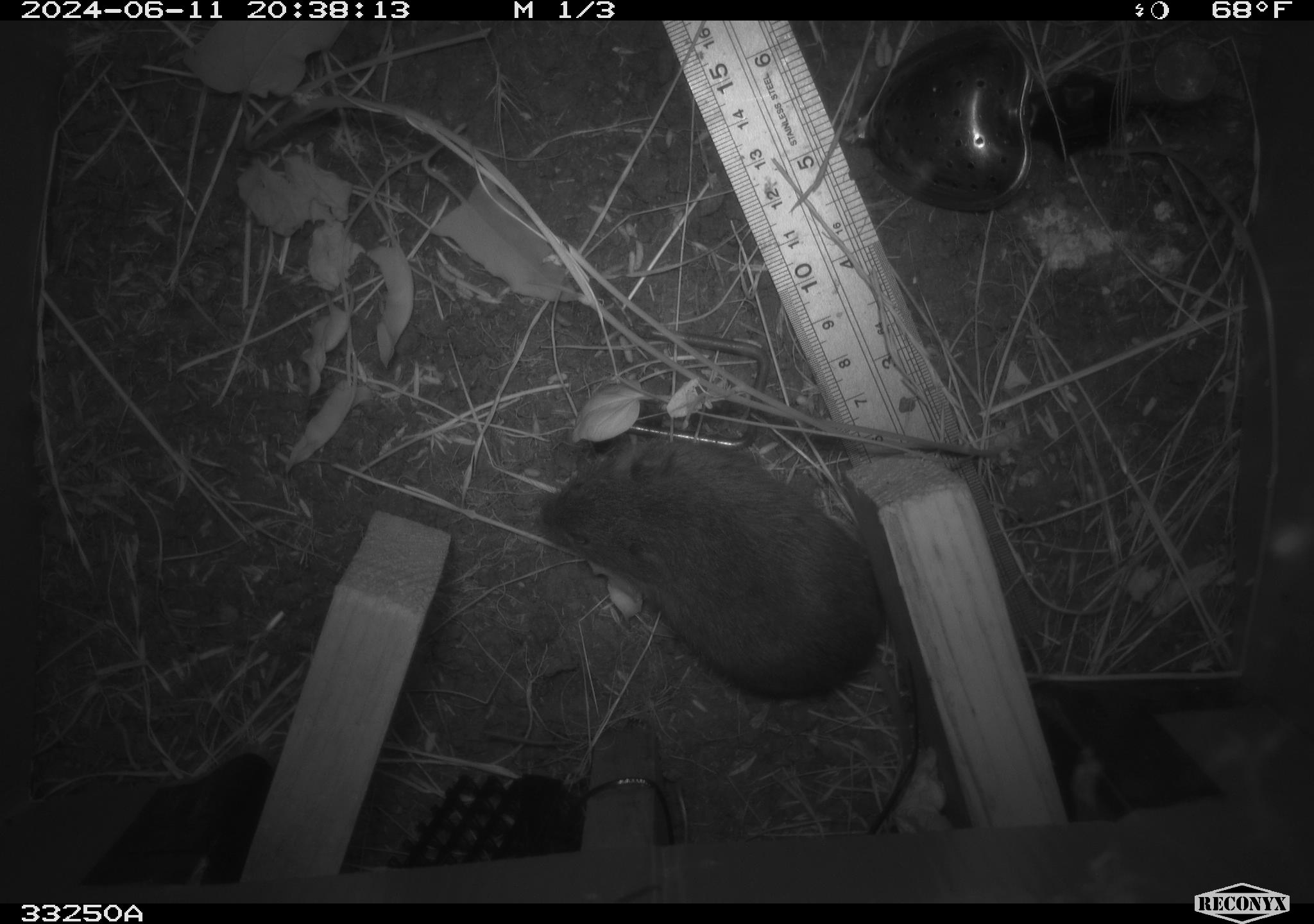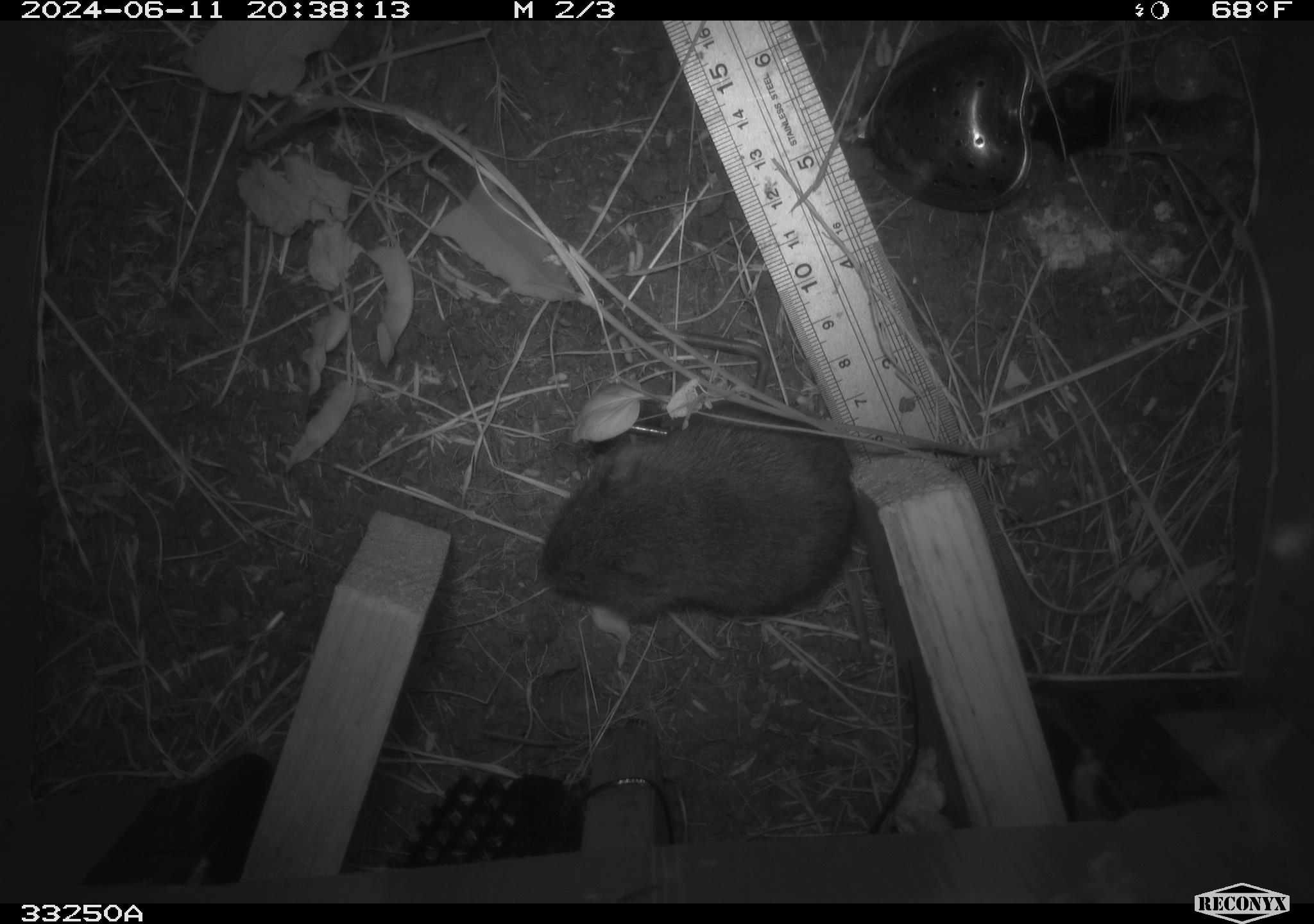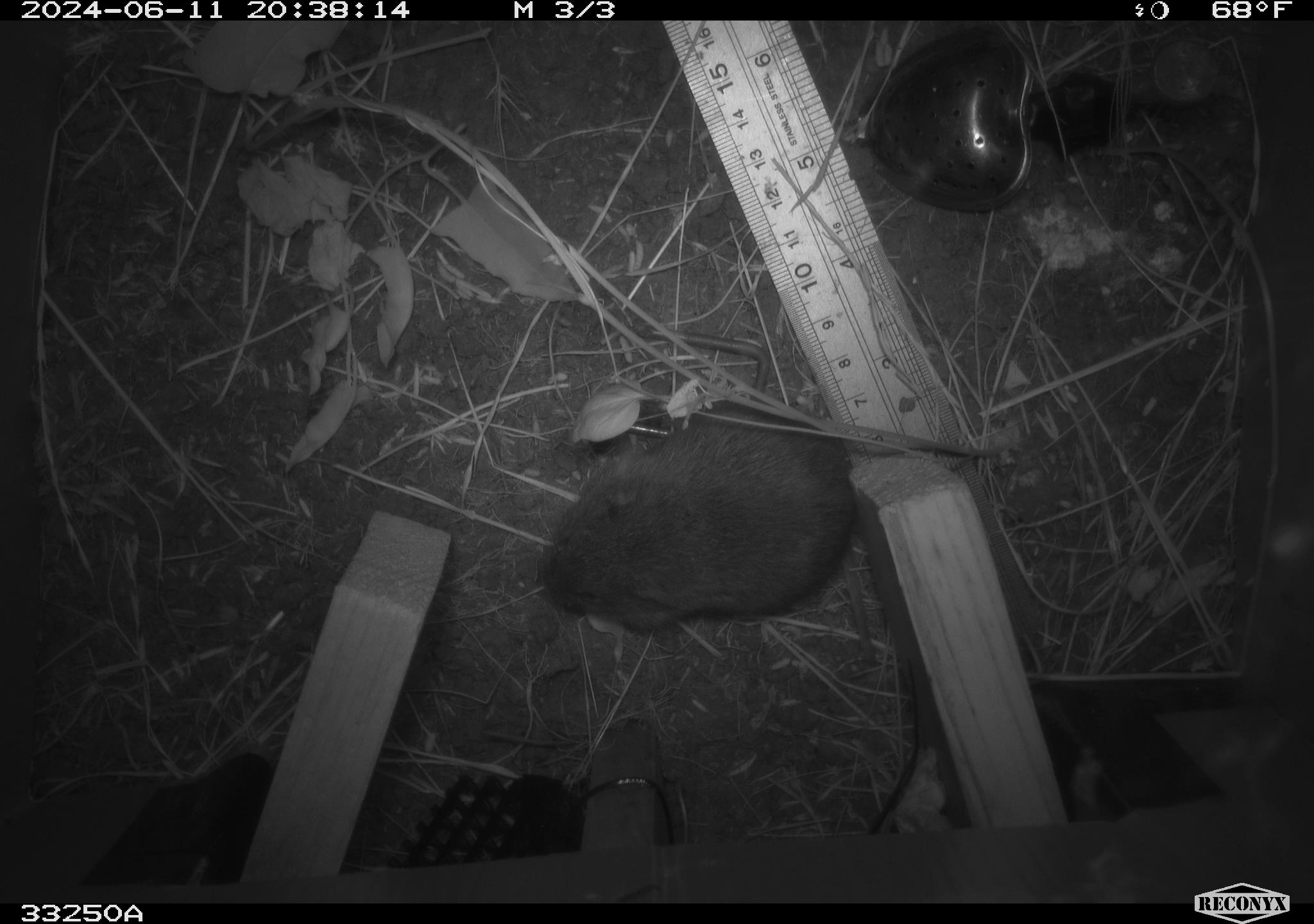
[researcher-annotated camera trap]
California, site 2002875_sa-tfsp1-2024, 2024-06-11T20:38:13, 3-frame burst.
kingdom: Animalia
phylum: Chordata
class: Mammalia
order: Rodentia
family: Cricetidae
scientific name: Arvicolinae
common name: voles, lemmings, and muskrats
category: arvicolinae subfamily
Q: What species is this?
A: Arvicolinae subfamily (voles, lemmings, and muskrats) (Arvicolinae).